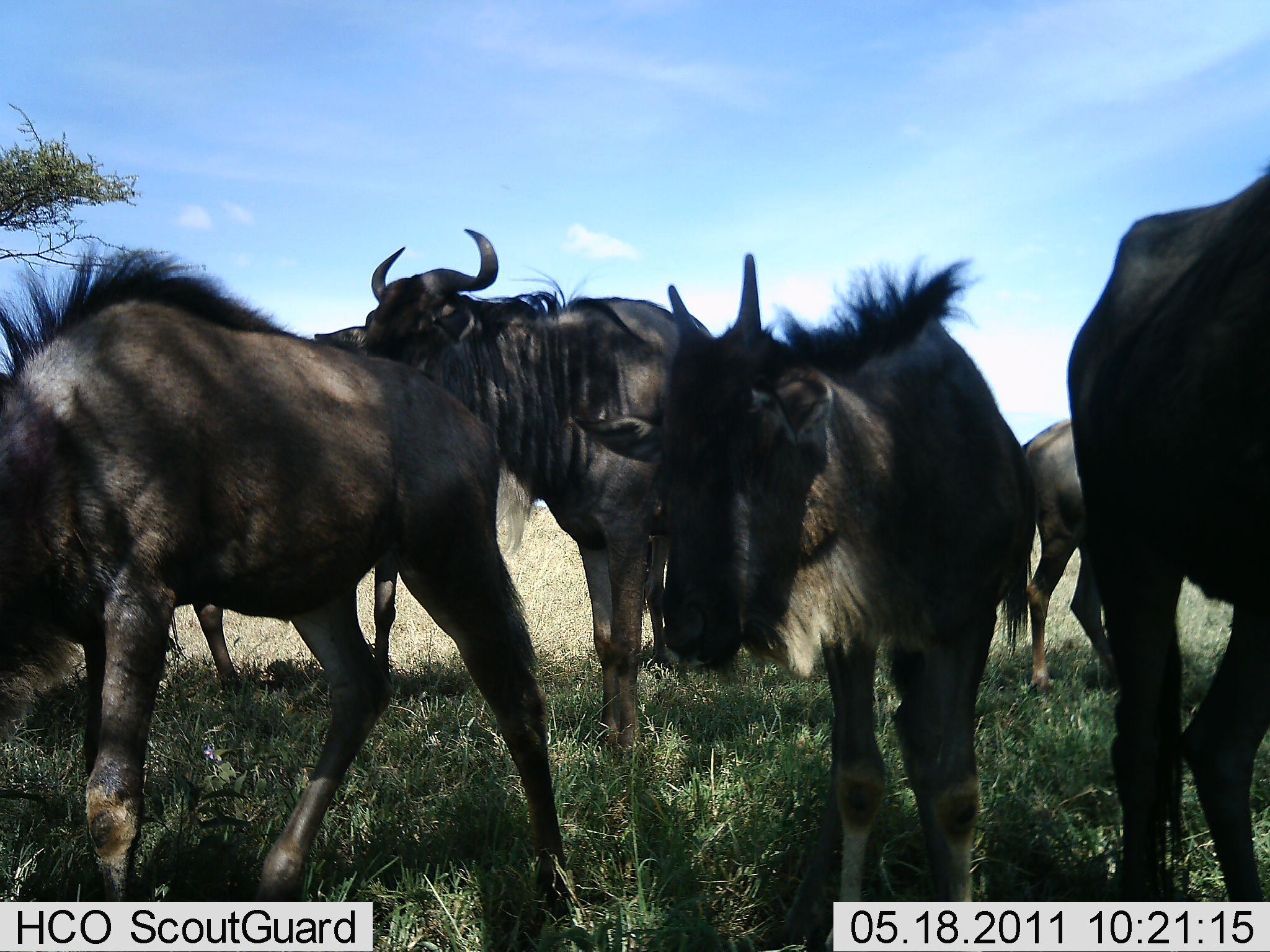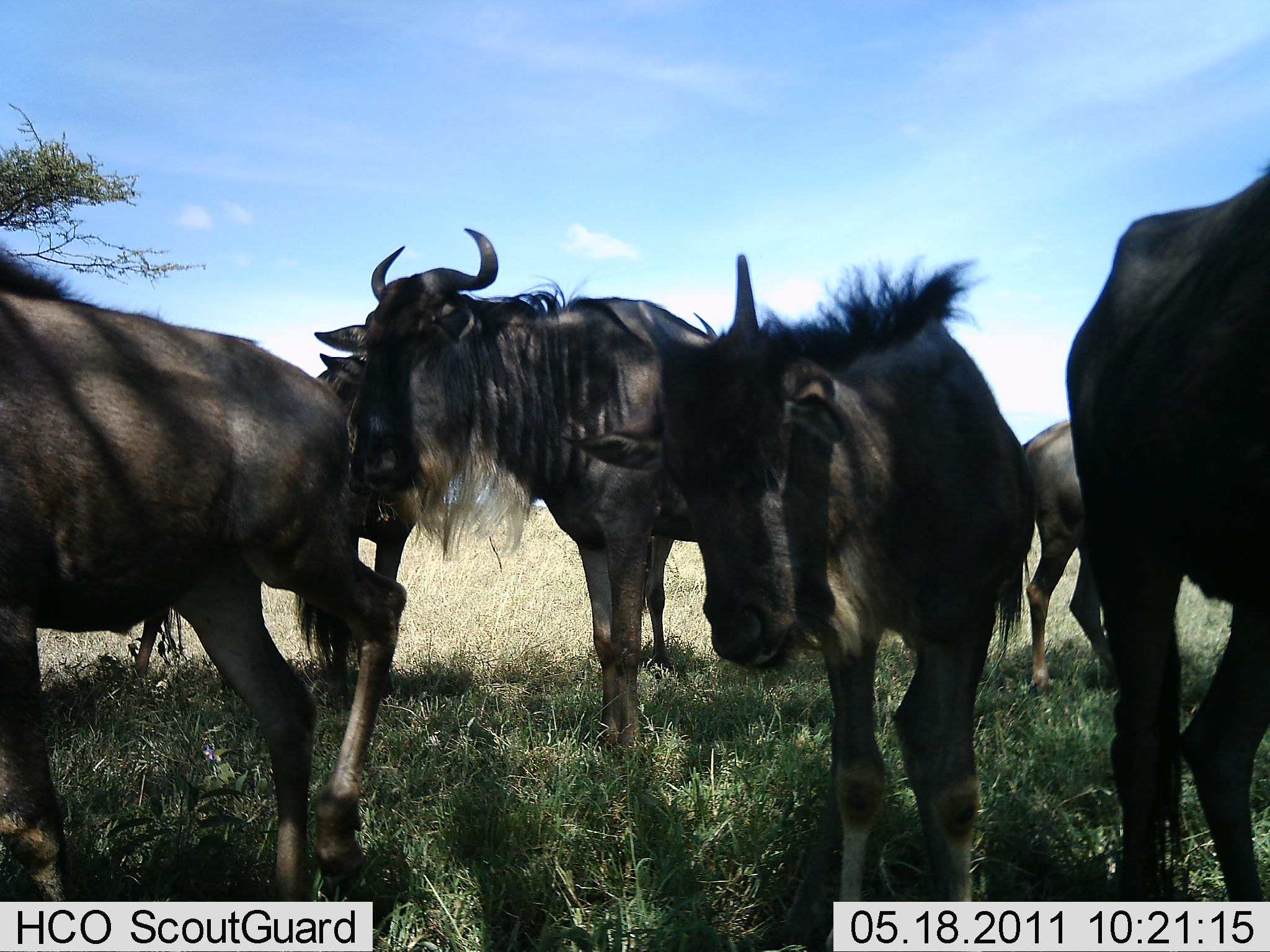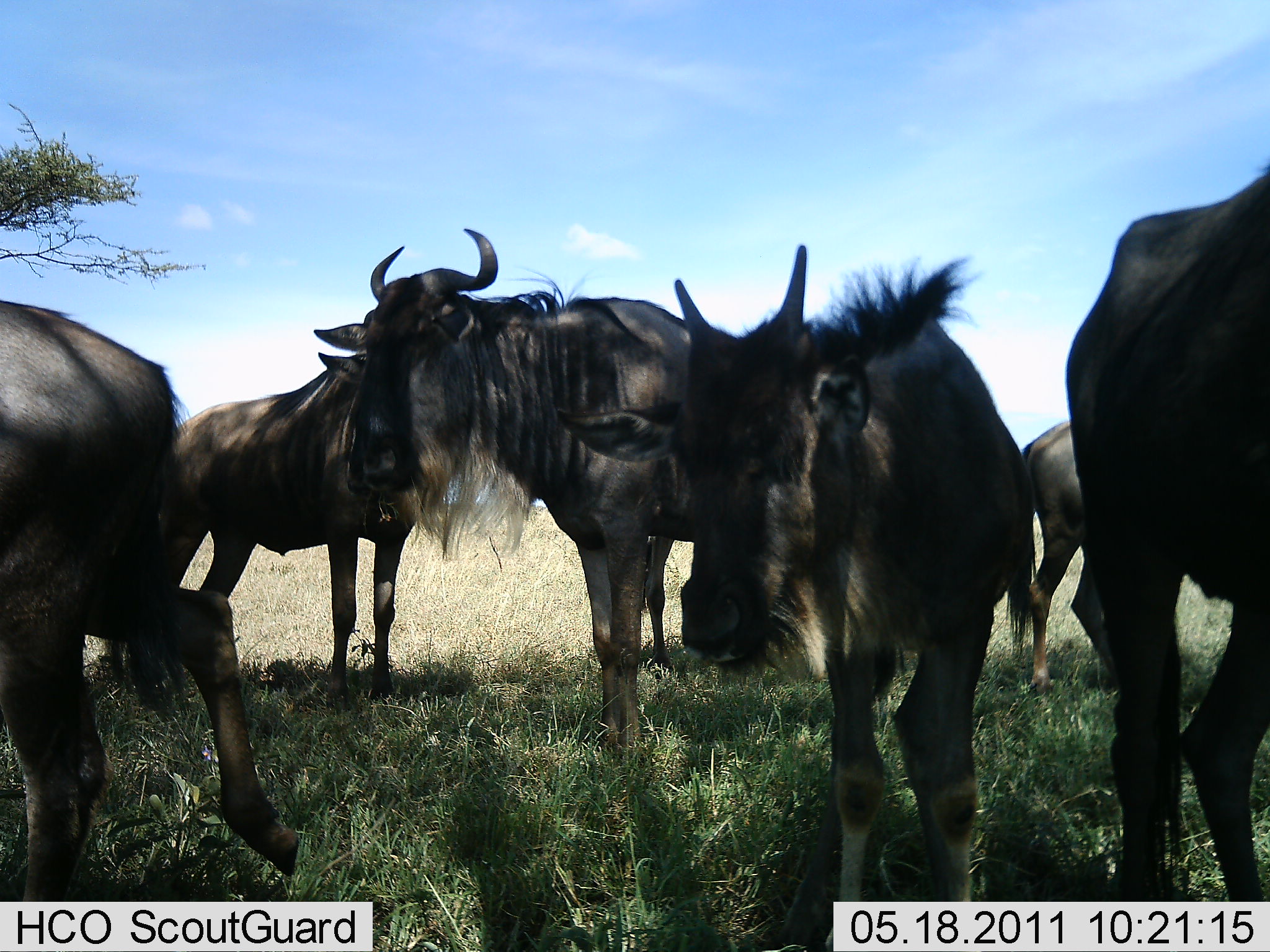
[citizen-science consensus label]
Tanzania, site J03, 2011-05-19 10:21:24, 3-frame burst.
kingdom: Animalia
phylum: Chordata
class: Mammalia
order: Artiodactyla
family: Bovidae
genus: Connochaetes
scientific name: Connochaetes taurinus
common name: blue wildebeest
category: wildebeest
Wildebeest (blue wildebeest) (Connochaetes taurinus), count 6. Behavior (volunteer vote fractions): standing 100%, resting 0%, moving 58%, interacting 0%. Young present (vote fraction): 17%. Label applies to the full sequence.